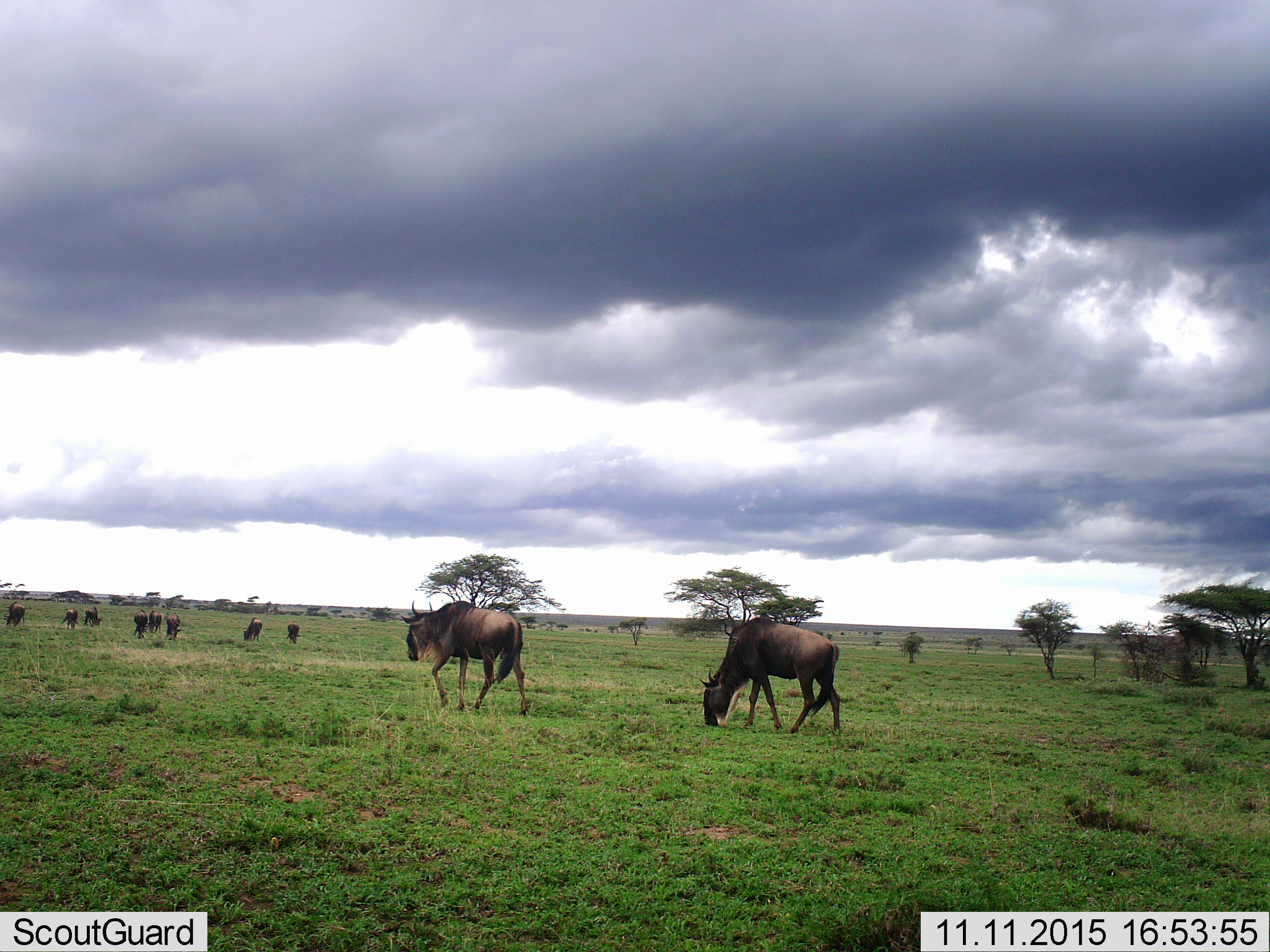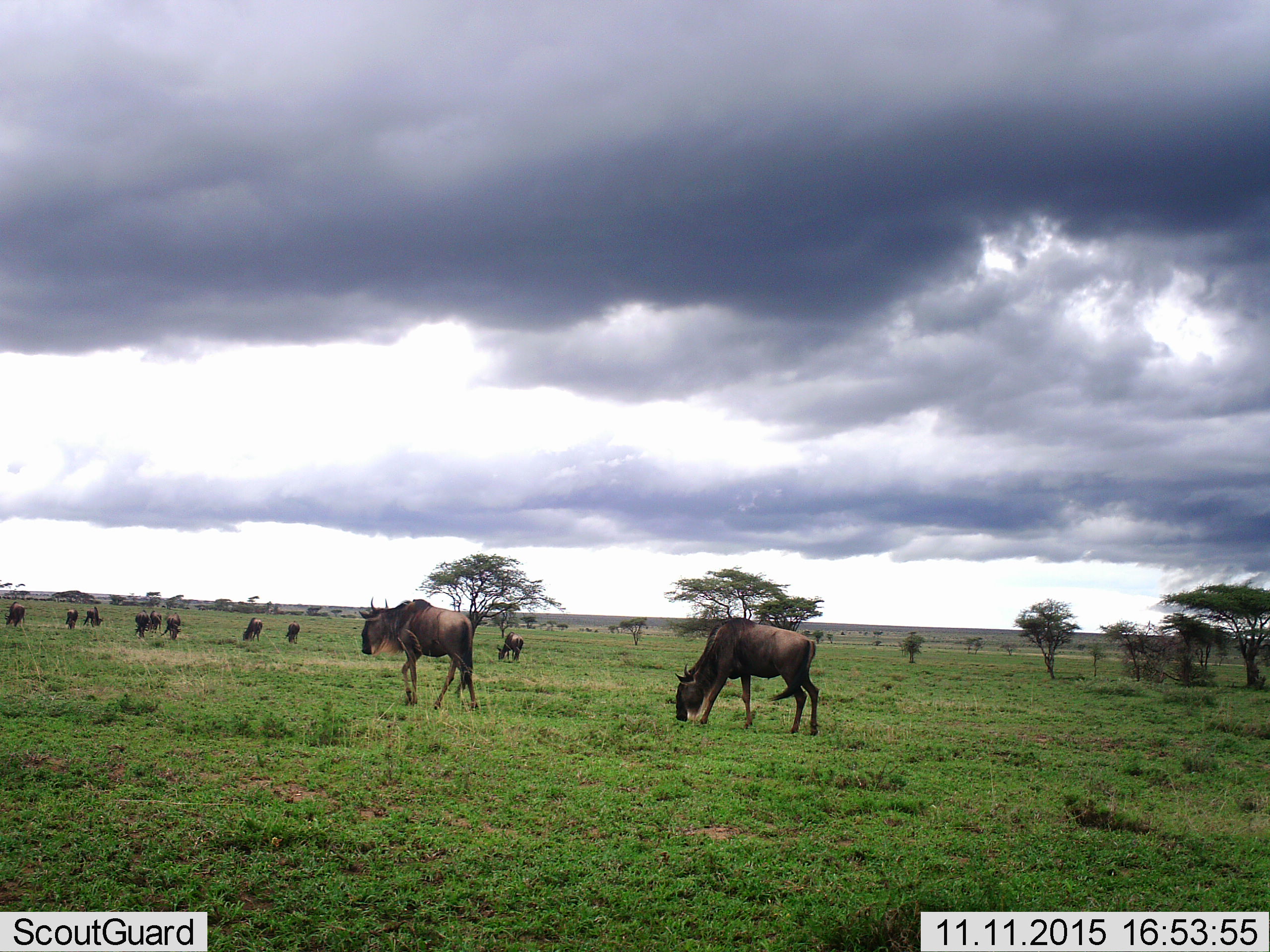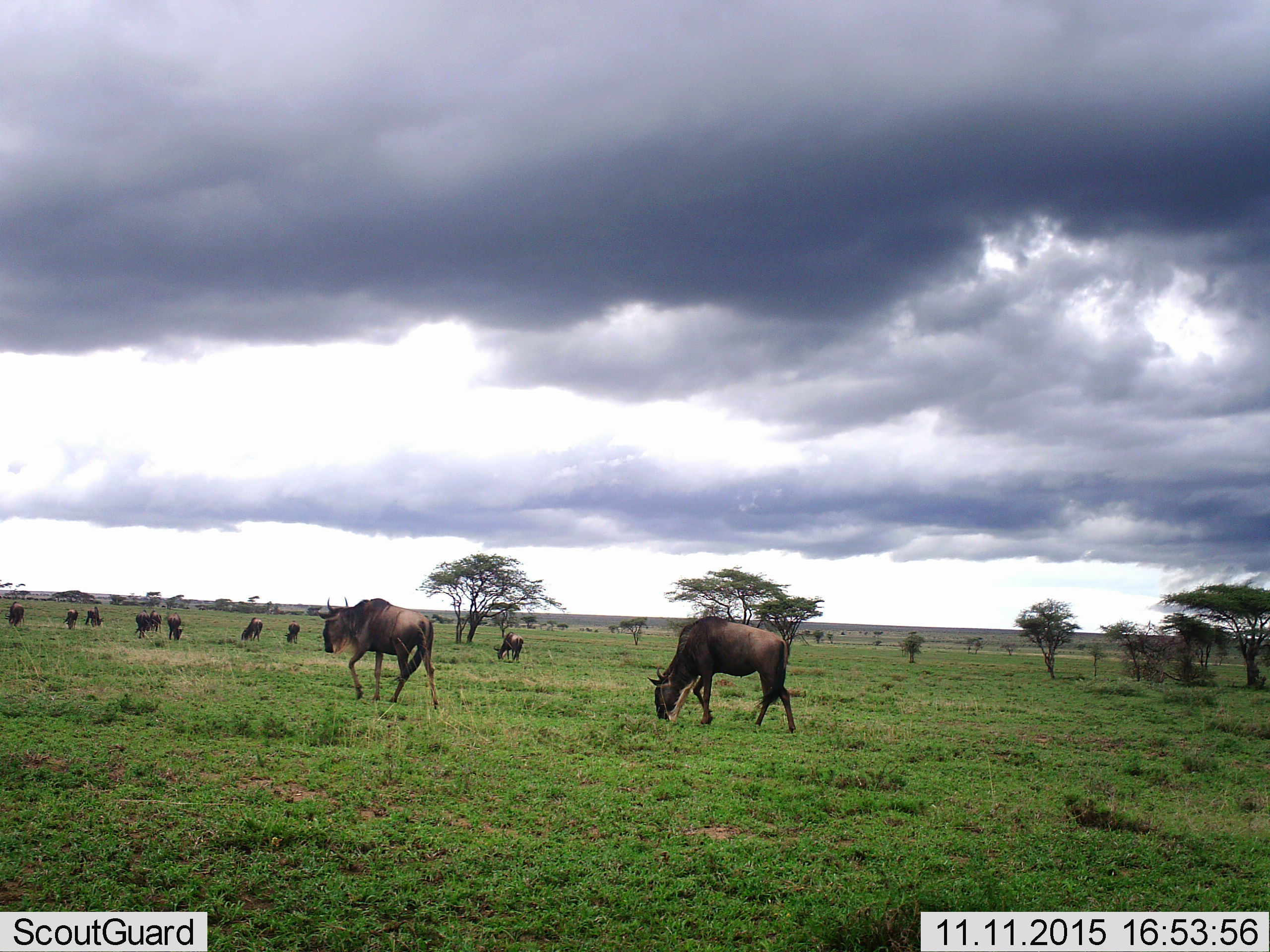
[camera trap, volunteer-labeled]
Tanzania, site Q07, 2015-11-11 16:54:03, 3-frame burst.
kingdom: Animalia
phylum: Chordata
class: Mammalia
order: Artiodactyla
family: Bovidae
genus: Connochaetes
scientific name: Connochaetes taurinus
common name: blue wildebeest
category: wildebeest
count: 11-50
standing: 38%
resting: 0%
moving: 75%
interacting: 0%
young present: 0%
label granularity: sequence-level